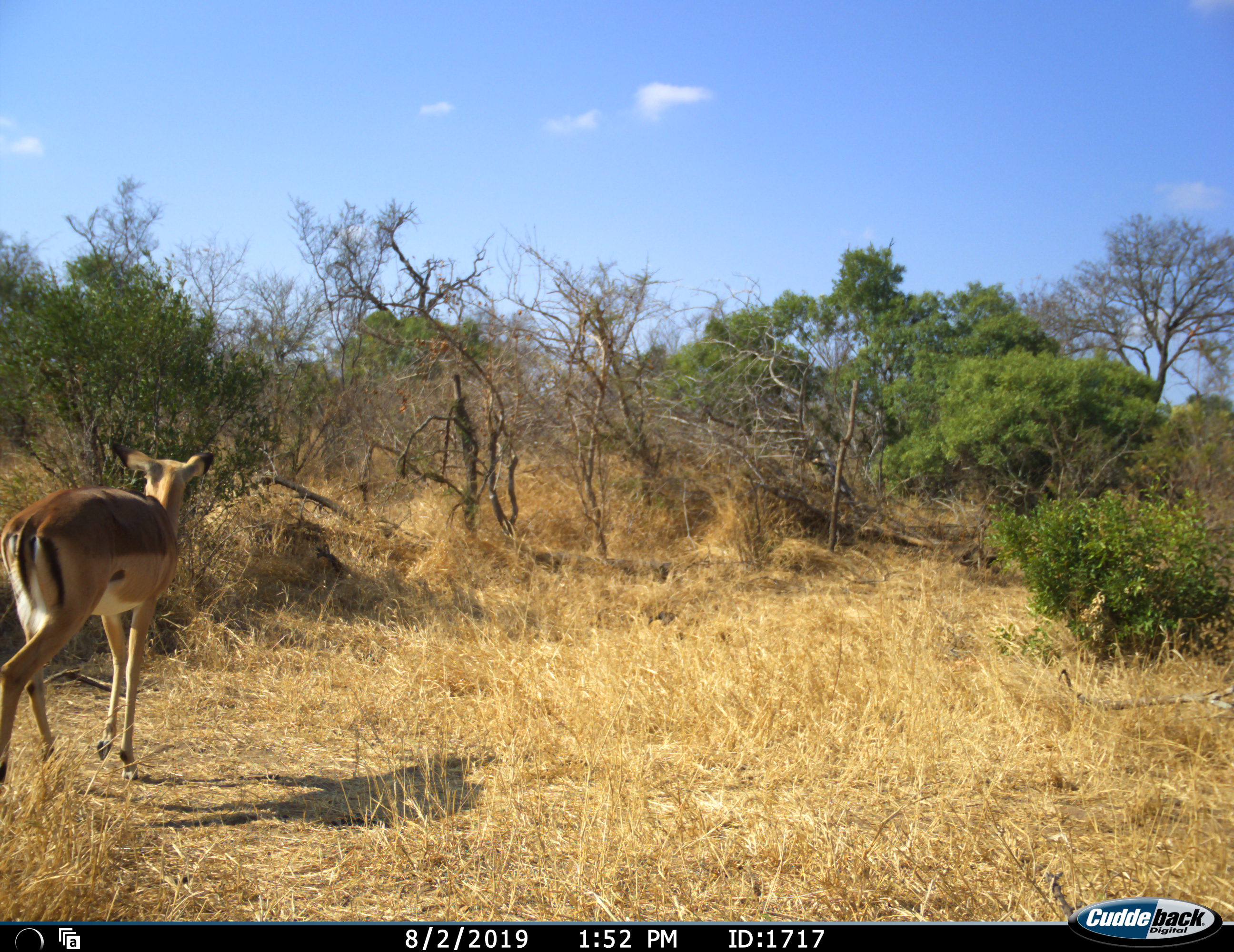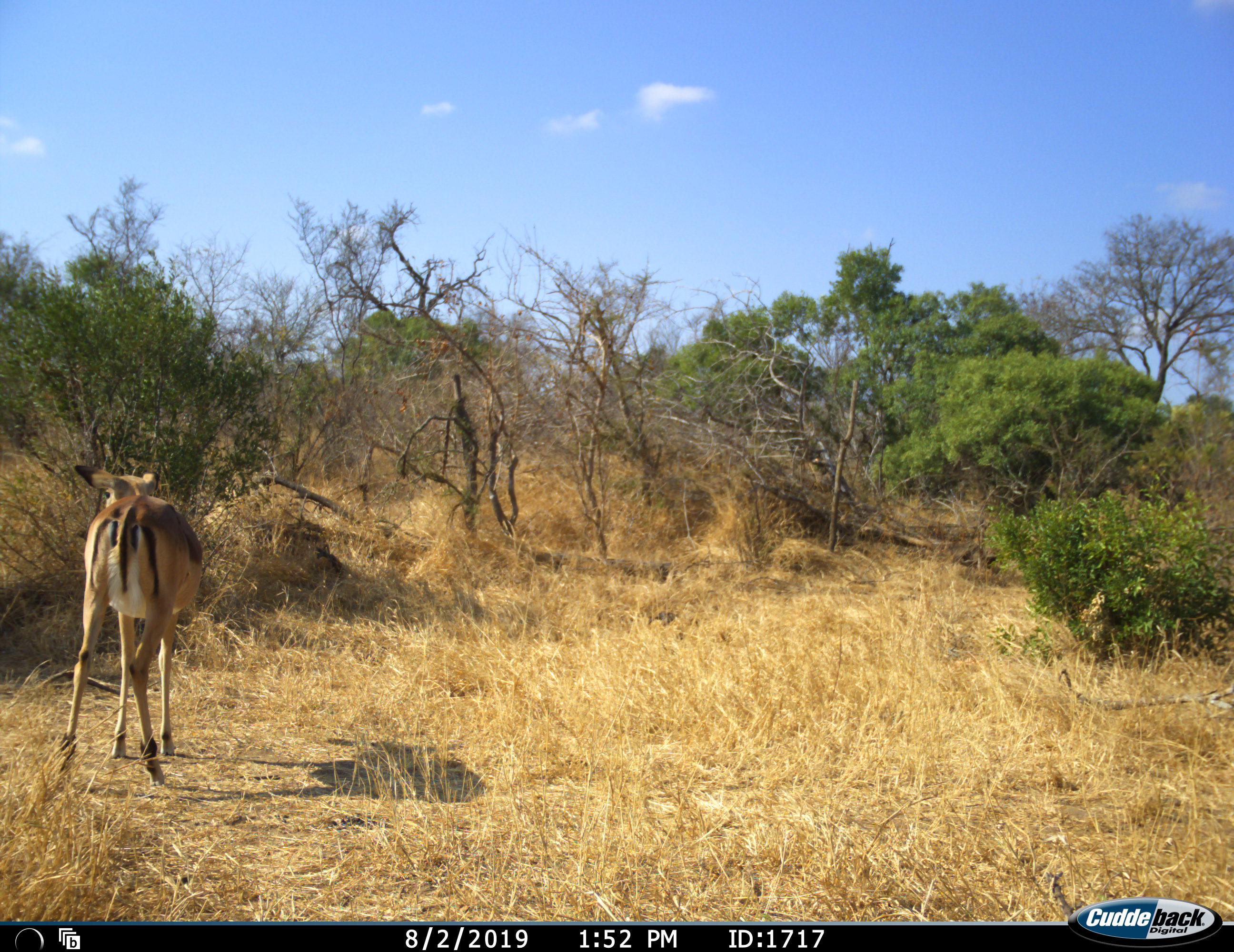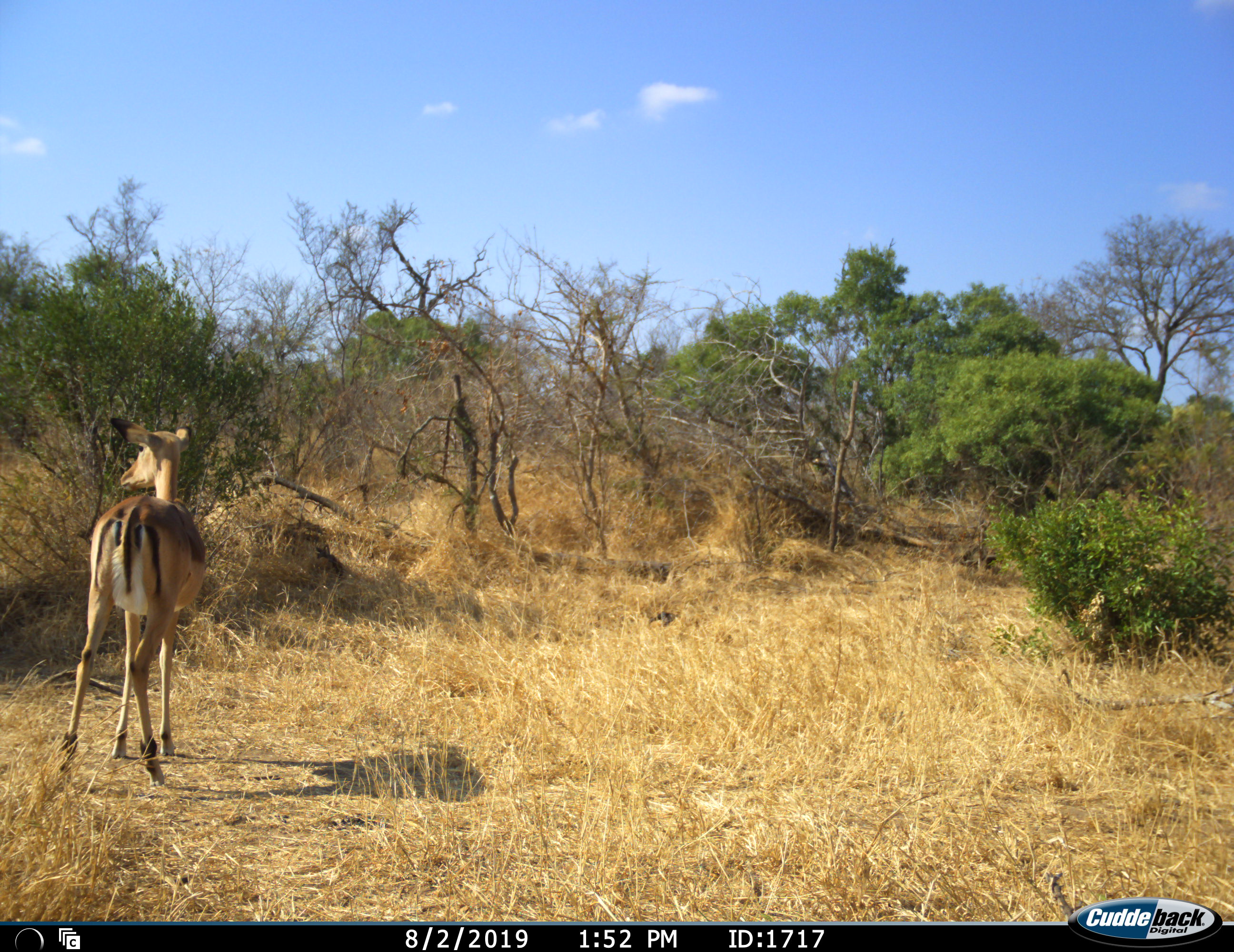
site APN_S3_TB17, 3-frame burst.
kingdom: Animalia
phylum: Chordata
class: Mammalia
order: Artiodactyla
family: Bovidae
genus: Aepyceros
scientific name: Aepyceros melampus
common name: impala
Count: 1.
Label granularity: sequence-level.